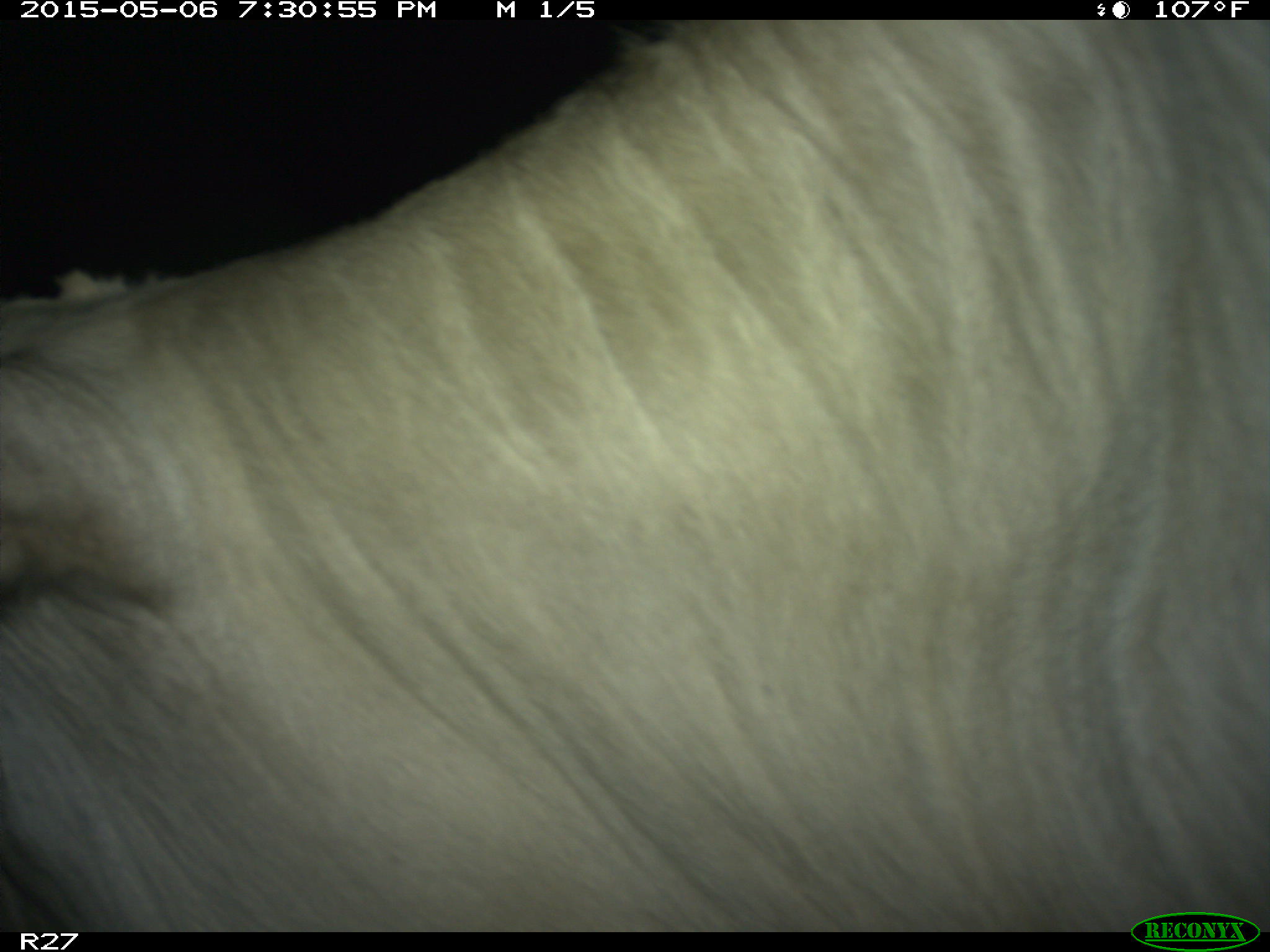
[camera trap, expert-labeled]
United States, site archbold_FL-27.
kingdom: Animalia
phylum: Chordata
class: Mammalia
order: Artiodactyla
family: Bovidae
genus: Bos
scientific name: Bos taurus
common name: domestic cow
Bos taurus (domestic cow).